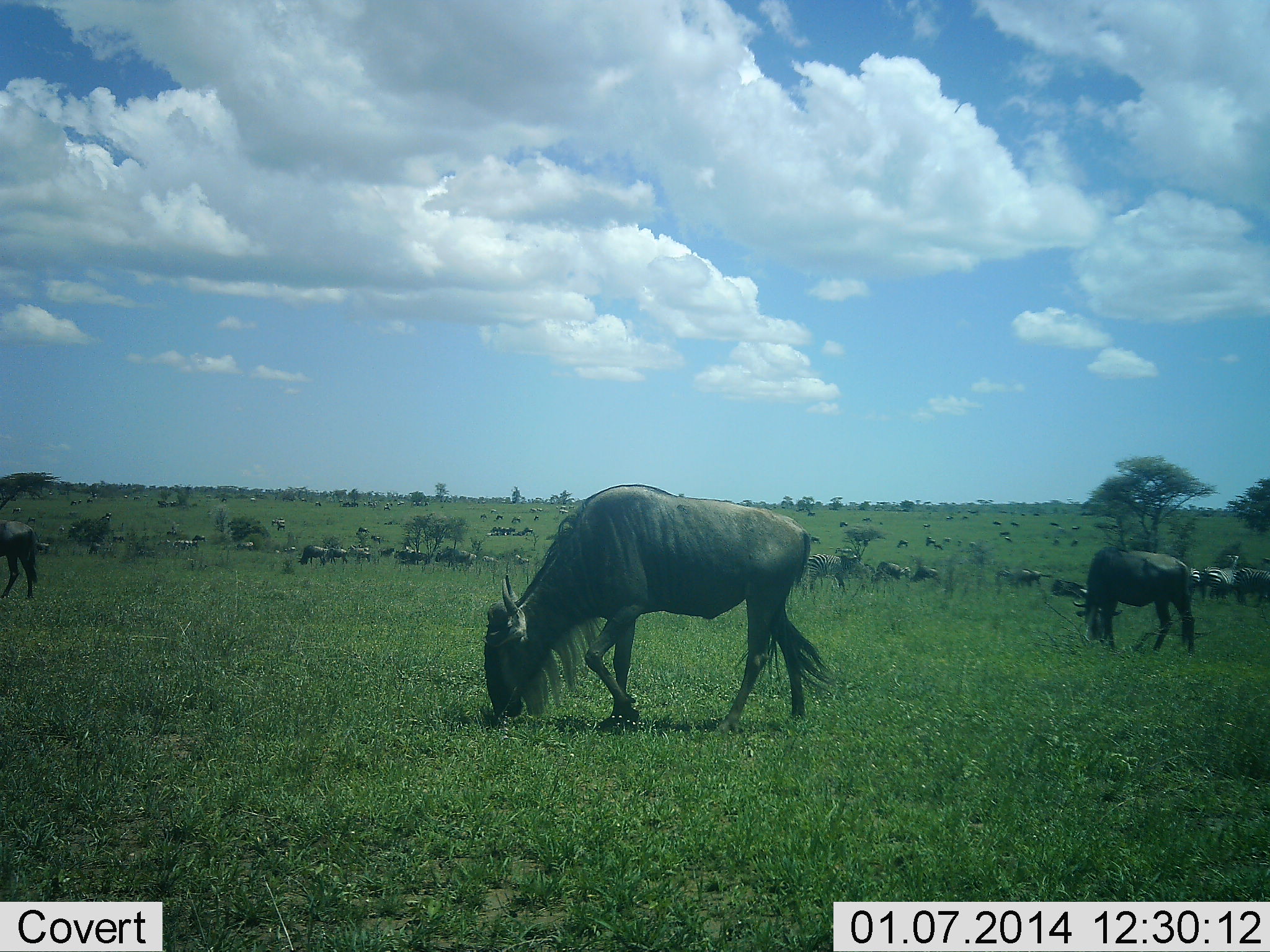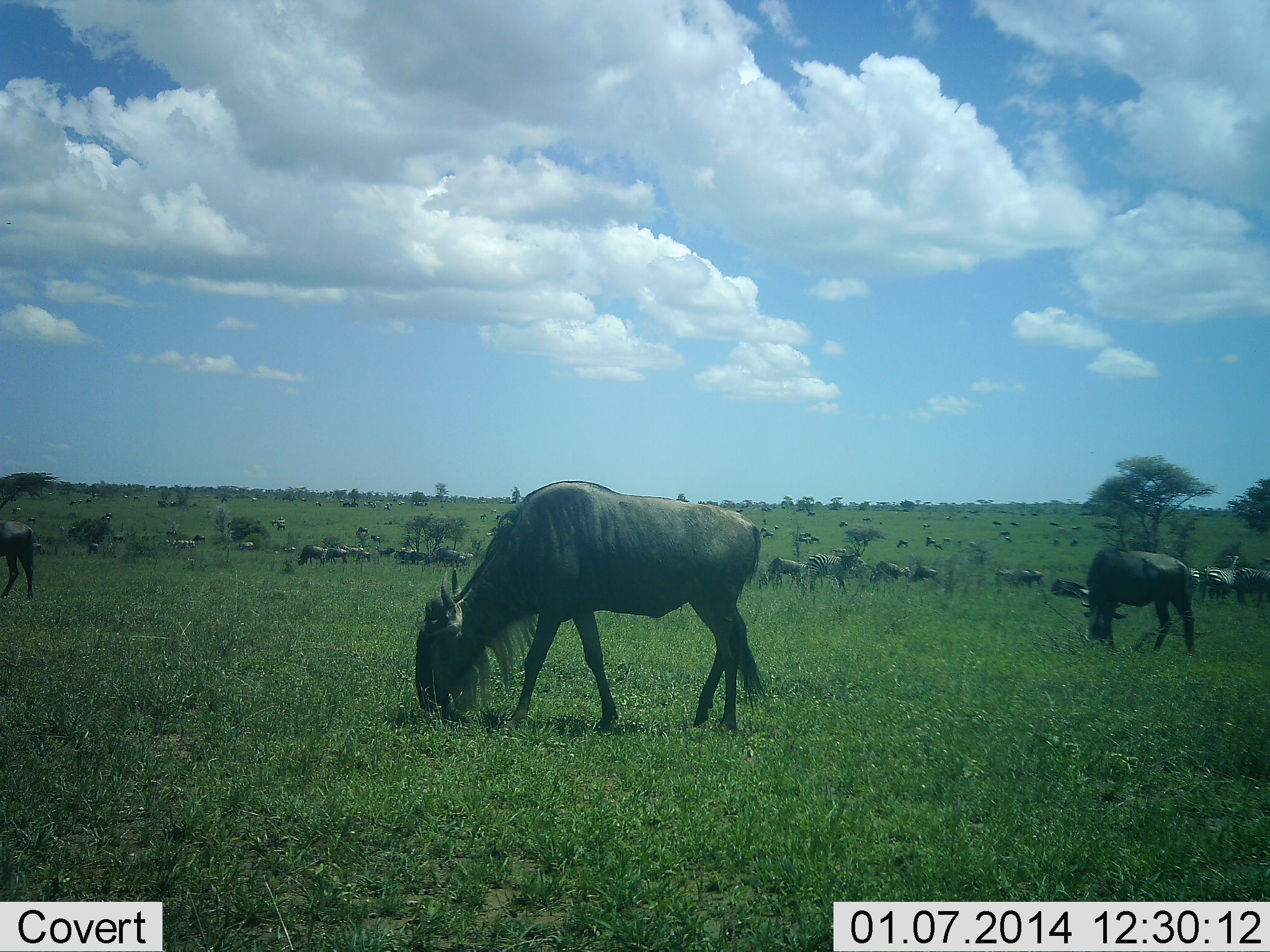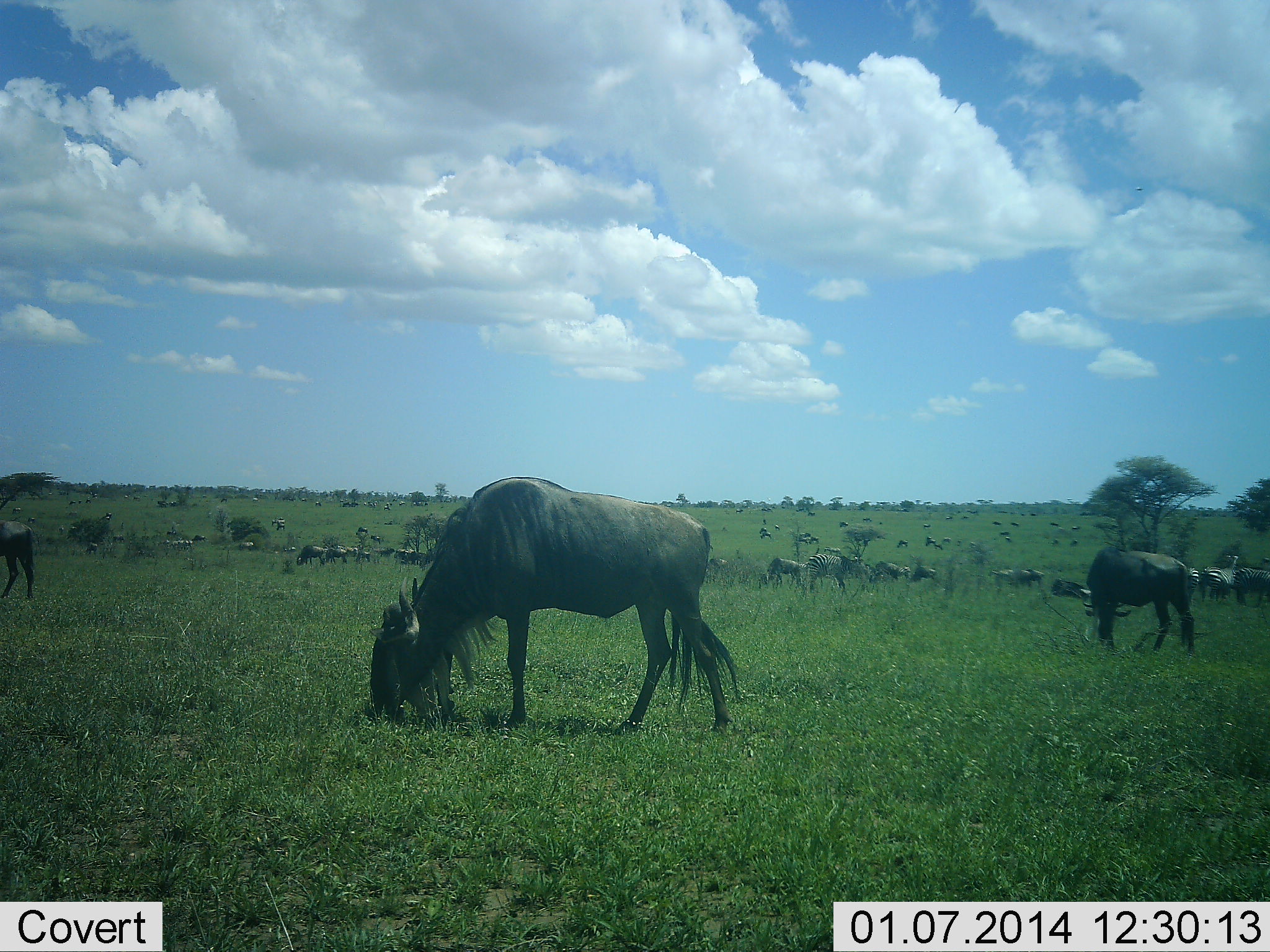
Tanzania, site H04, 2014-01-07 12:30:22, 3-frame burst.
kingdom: Animalia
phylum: Chordata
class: Mammalia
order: Artiodactyla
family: Bovidae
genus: Connochaetes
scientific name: Connochaetes taurinus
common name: blue wildebeest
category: wildebeest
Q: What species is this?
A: Wildebeest (blue wildebeest) (Connochaetes taurinus).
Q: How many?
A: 11-50.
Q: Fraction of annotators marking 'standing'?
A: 58%.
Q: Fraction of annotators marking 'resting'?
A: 0%.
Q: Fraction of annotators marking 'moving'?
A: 25%.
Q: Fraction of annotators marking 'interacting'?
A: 0%.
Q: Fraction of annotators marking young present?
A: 0%.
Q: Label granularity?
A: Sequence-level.